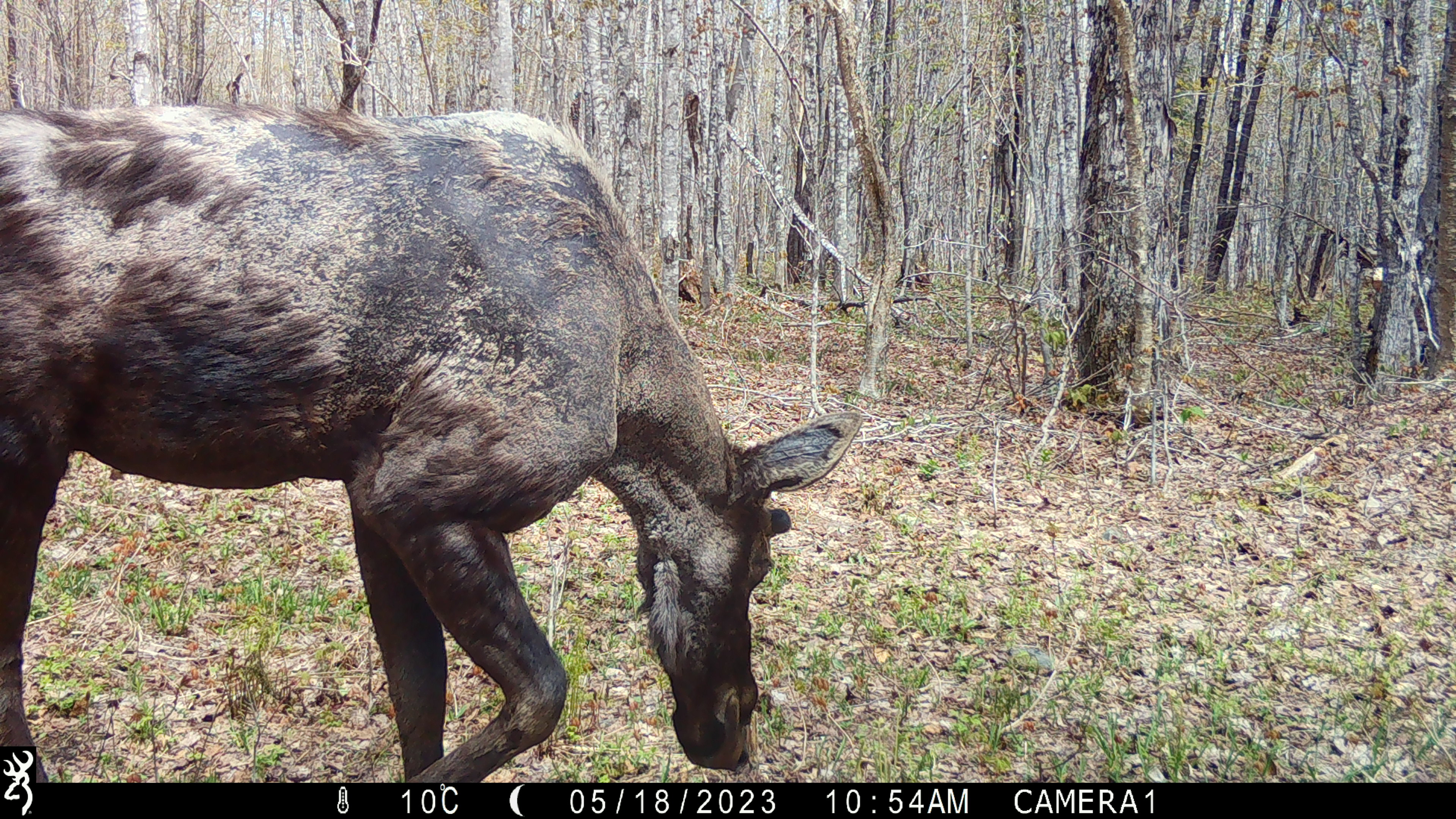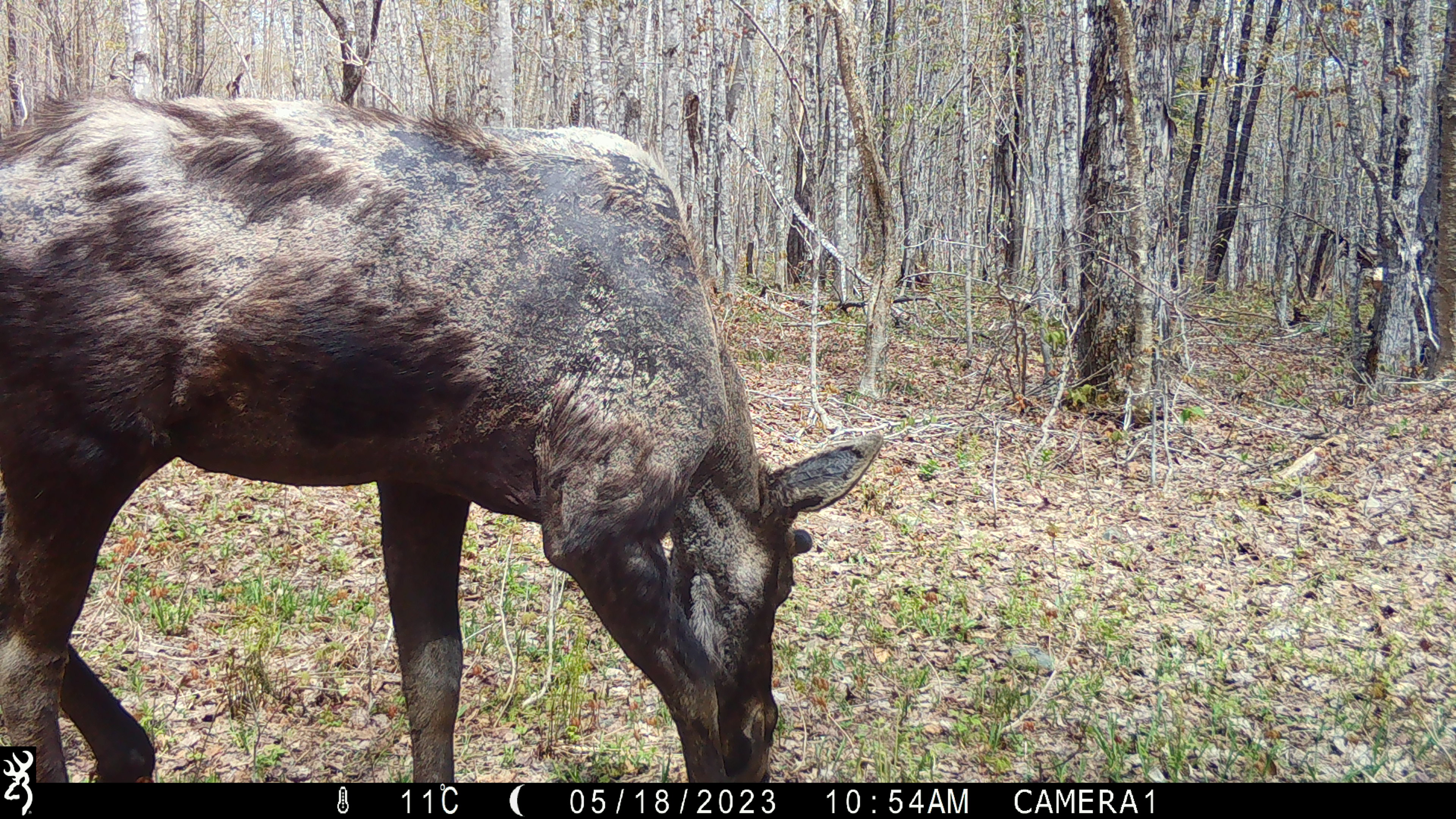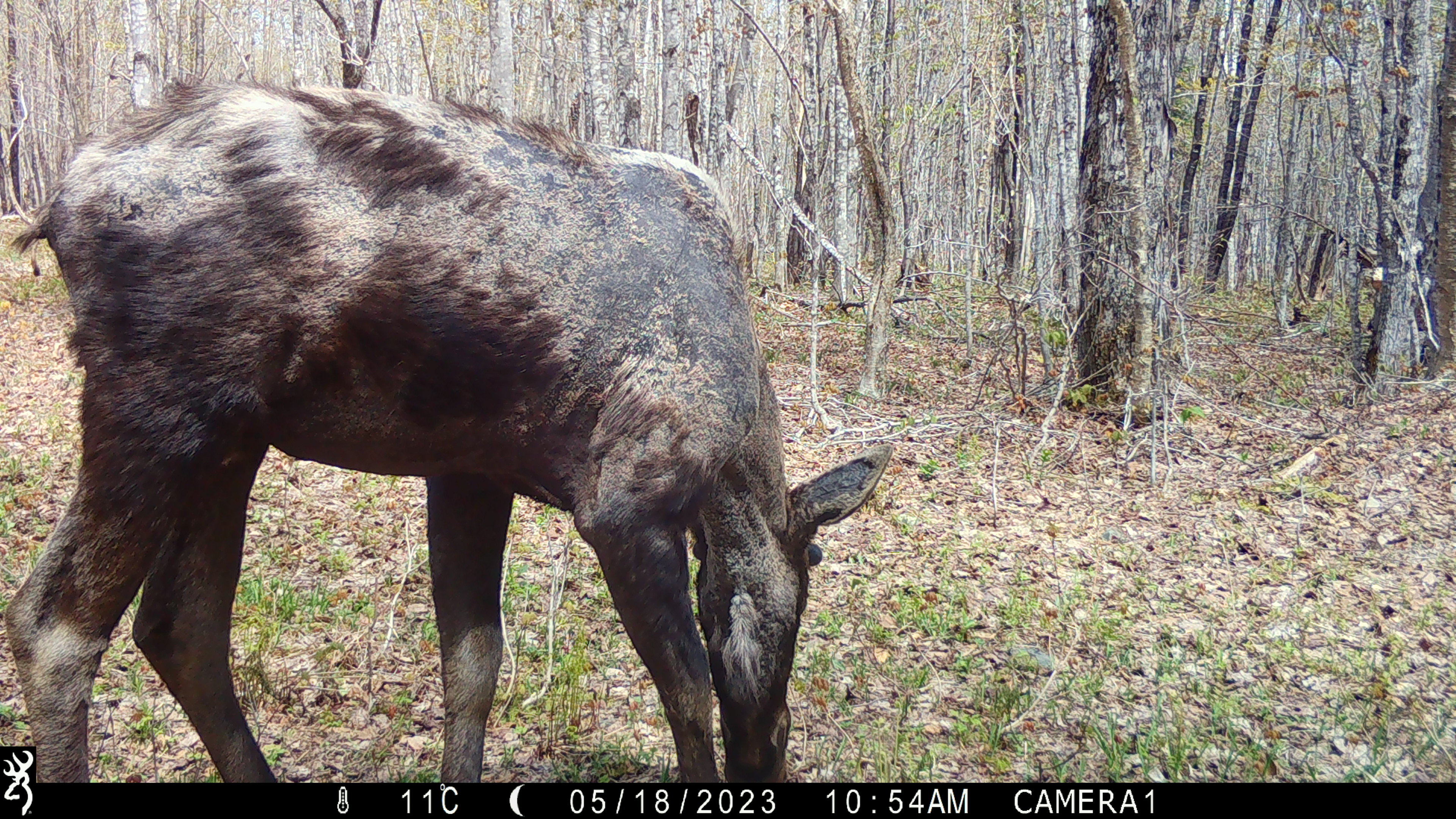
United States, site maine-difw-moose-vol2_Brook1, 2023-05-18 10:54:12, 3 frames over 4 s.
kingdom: Animalia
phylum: Chordata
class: Mammalia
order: Artiodactyla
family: Cervidae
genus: Alces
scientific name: Alces alces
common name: moose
Moose (Alces alces).